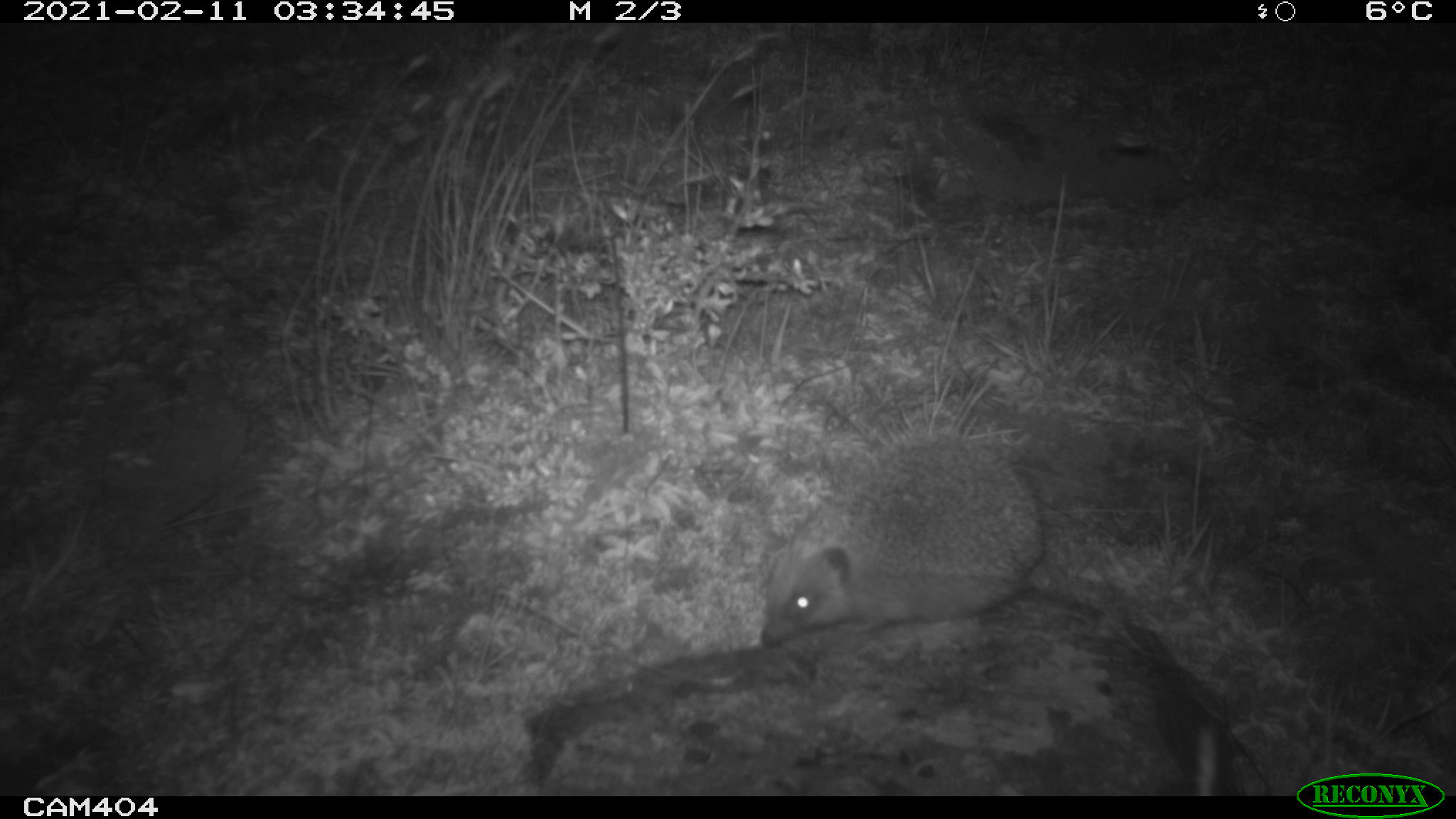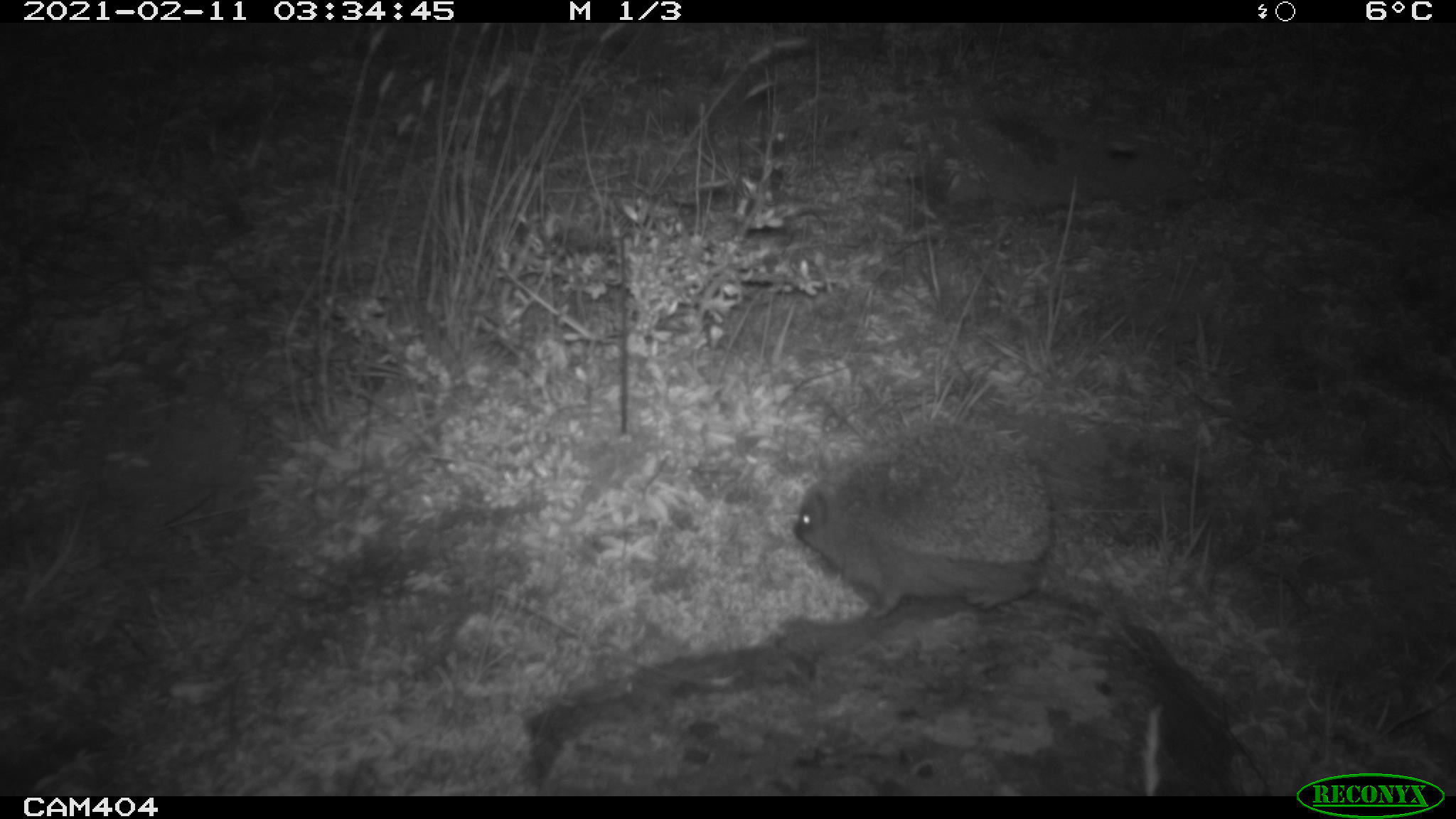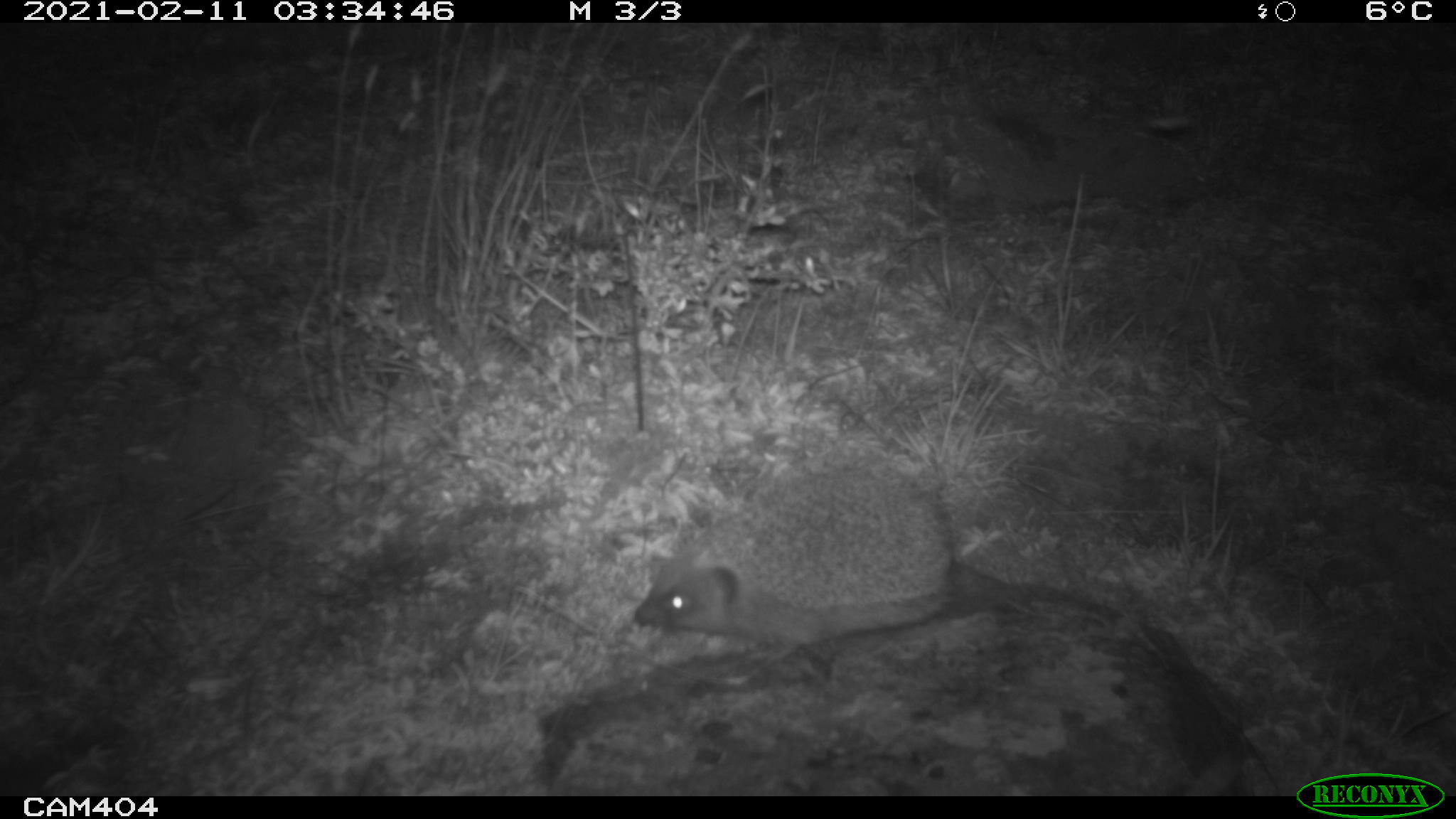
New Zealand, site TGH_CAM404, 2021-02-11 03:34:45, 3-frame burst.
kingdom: Animalia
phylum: Chordata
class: Mammalia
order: Eulipotyphla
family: Erinaceidae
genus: Erinaceus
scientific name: Erinaceus europaeus europaeus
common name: european hedgehog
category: hedgehog